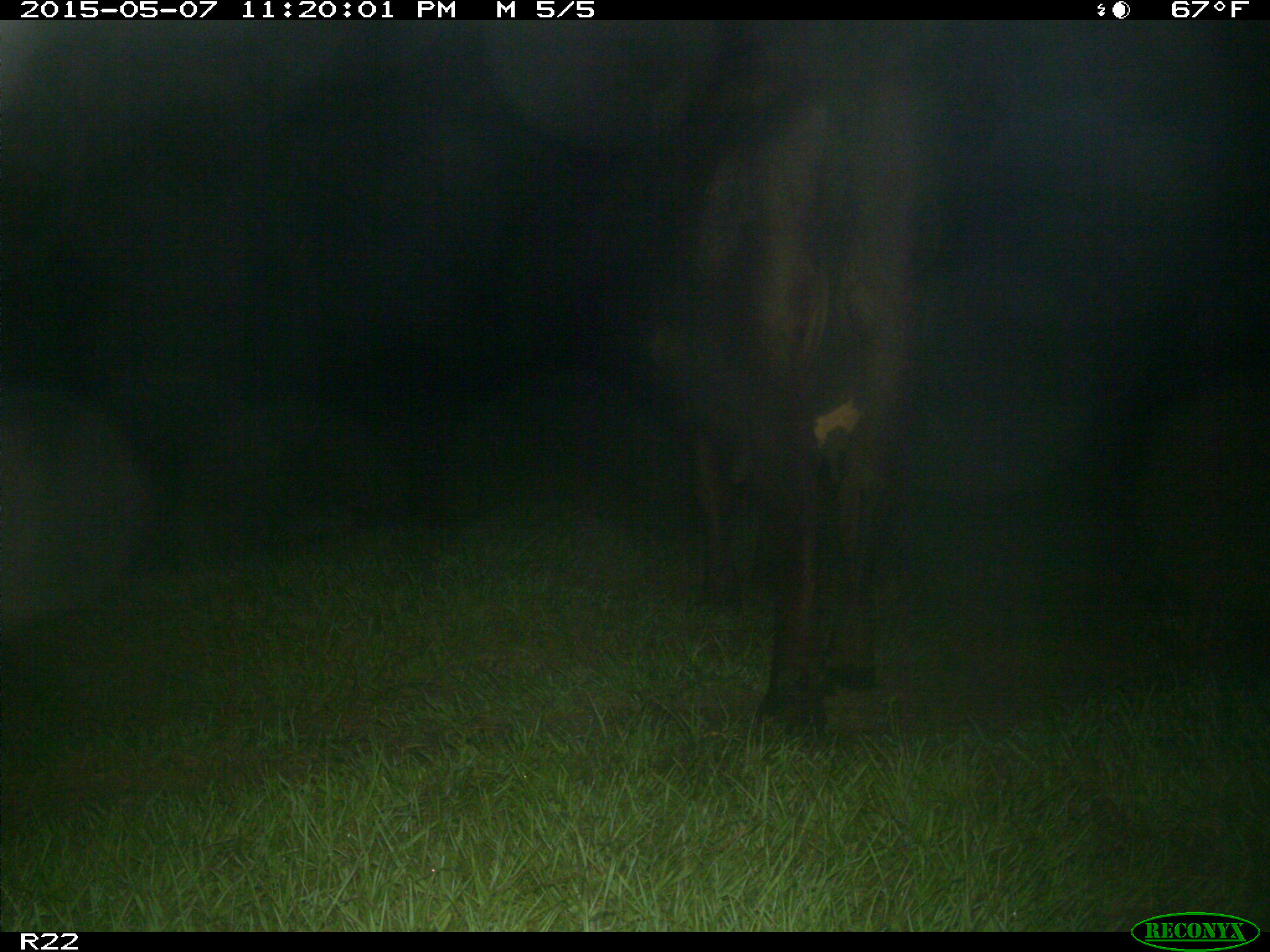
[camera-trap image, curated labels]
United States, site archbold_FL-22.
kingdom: Animalia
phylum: Chordata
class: Mammalia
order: Artiodactyla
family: Bovidae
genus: Bos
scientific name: Bos taurus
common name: domestic cow